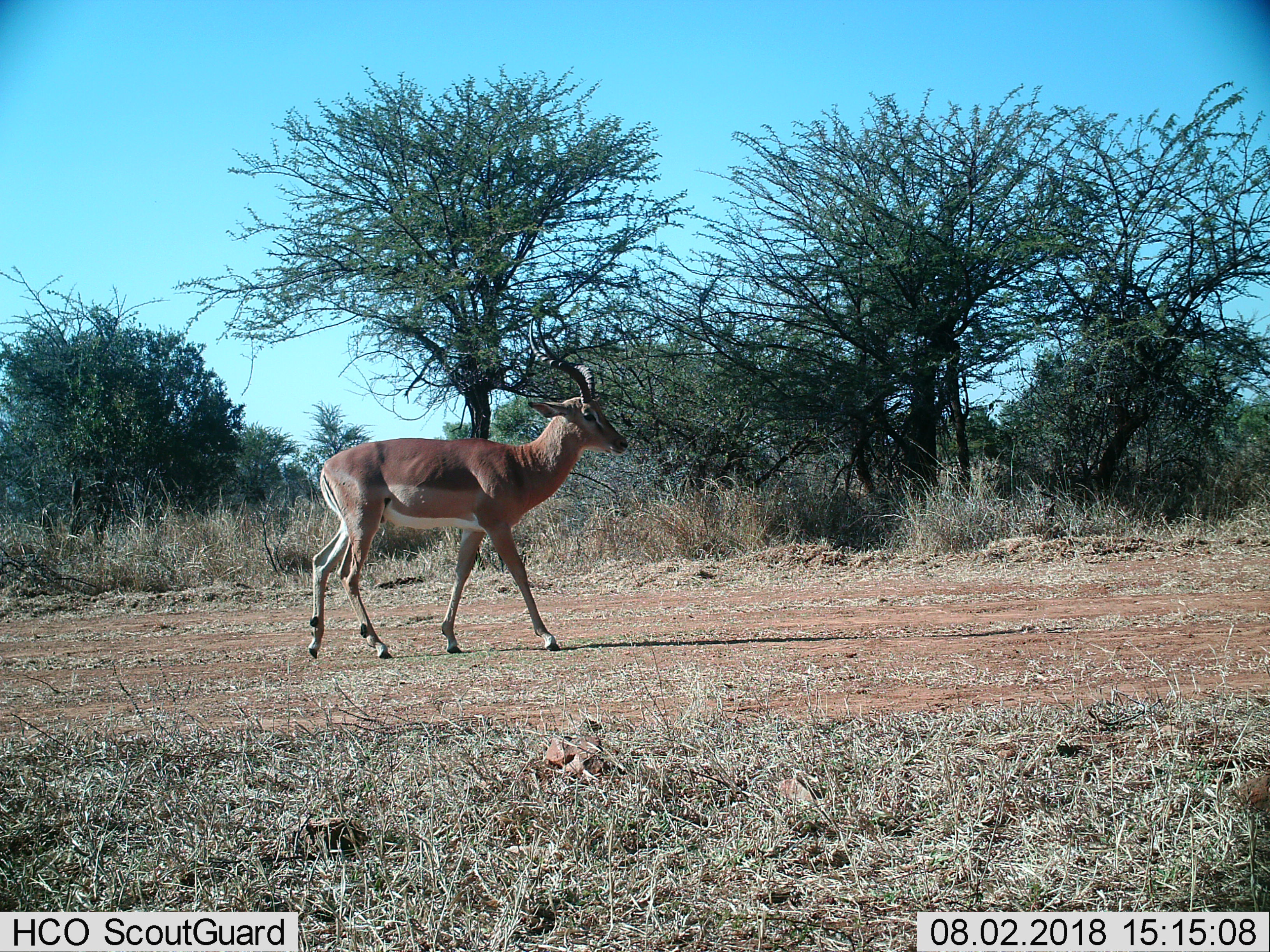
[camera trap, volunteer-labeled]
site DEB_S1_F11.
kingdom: Animalia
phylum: Chordata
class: Mammalia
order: Artiodactyla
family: Bovidae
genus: Aepyceros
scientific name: Aepyceros melampus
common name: impala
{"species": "impala (Aepyceros melampus)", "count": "1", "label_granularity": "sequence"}